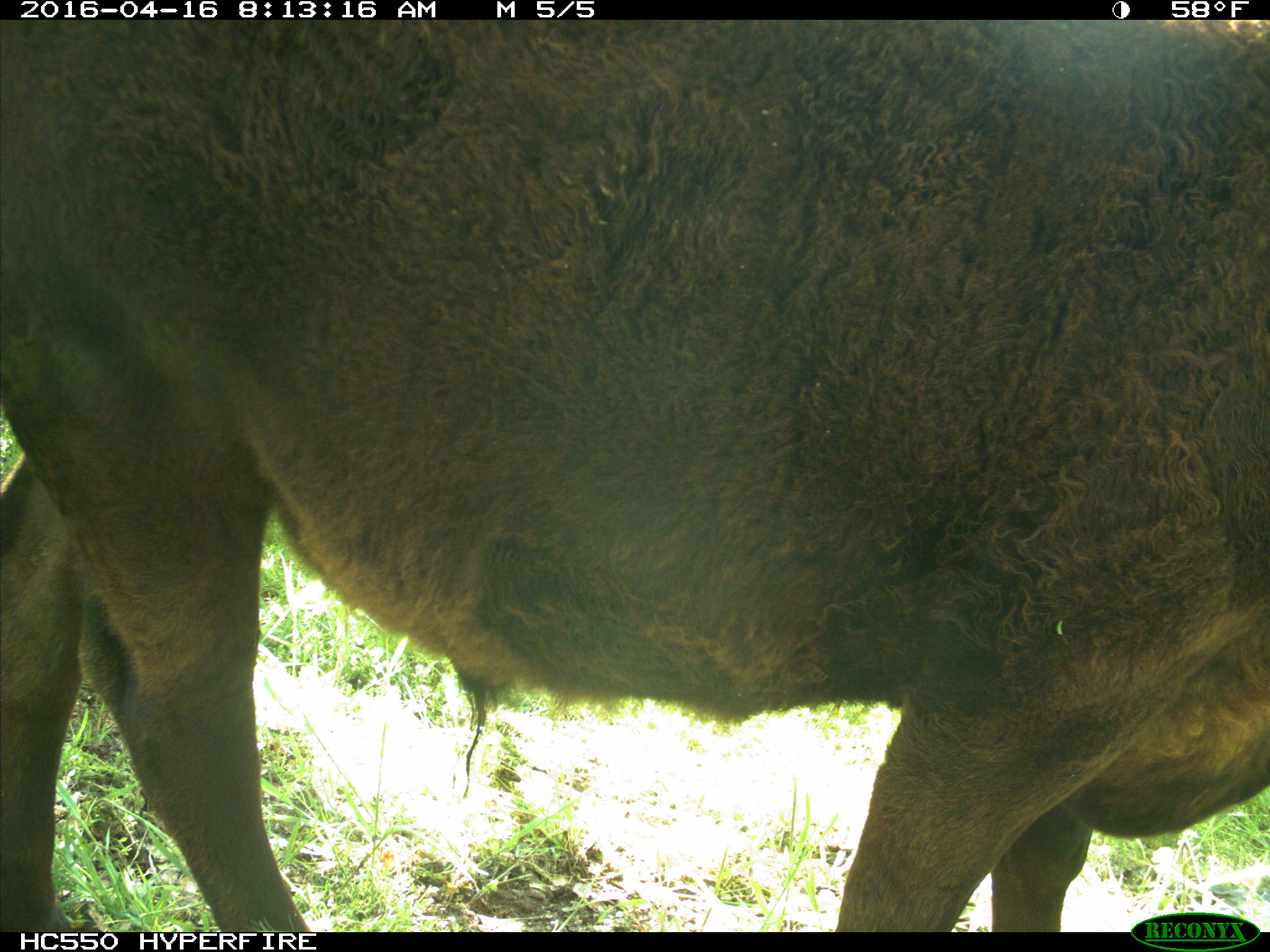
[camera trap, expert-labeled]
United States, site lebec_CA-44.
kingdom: Animalia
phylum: Chordata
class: Mammalia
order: Artiodactyla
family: Bovidae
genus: Bos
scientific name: Bos taurus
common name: domestic cow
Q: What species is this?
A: Bos taurus (domestic cow).